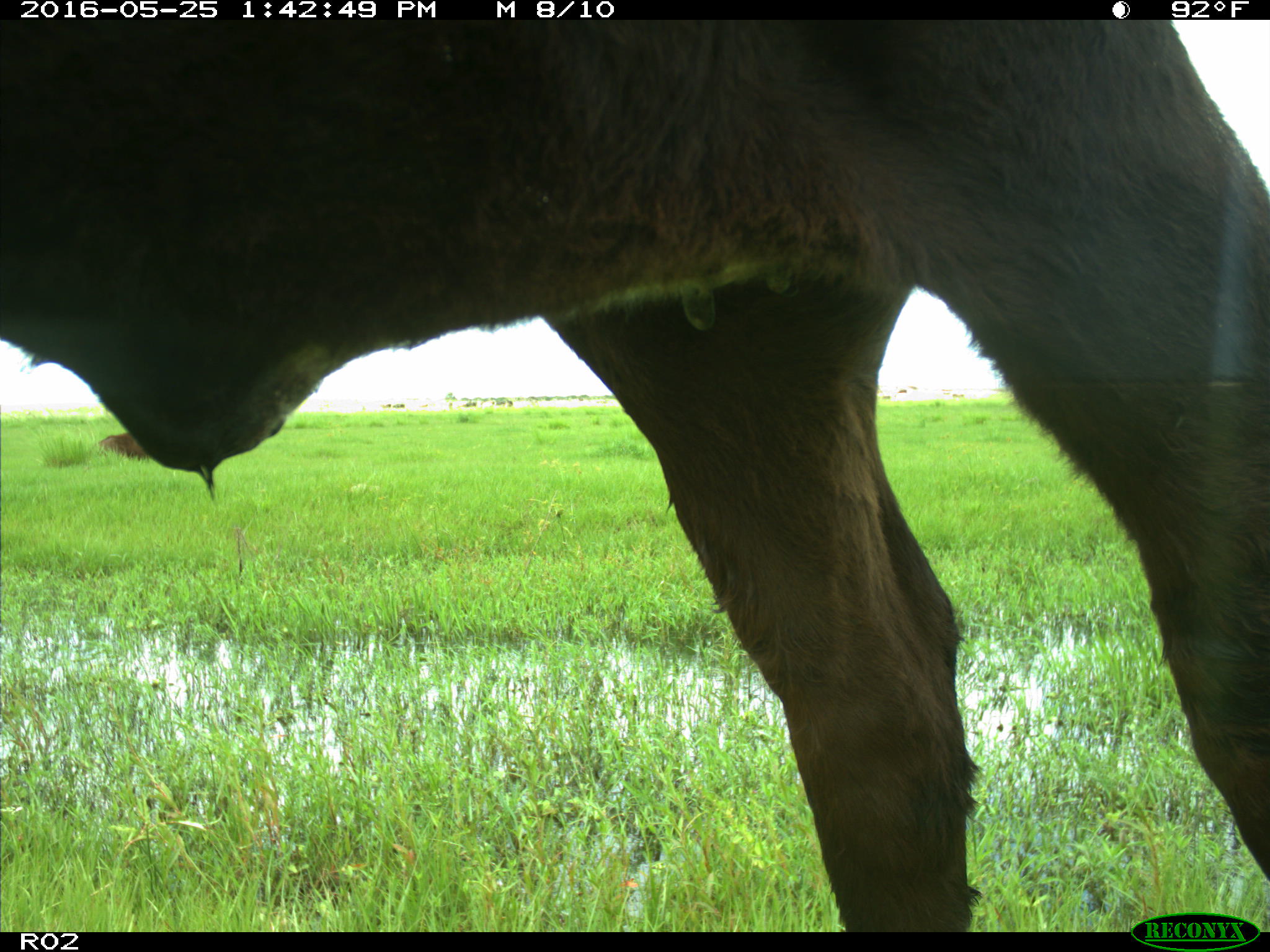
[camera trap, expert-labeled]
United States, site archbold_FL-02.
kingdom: Animalia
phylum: Chordata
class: Mammalia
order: Artiodactyla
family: Bovidae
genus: Bos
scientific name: Bos taurus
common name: domestic cow